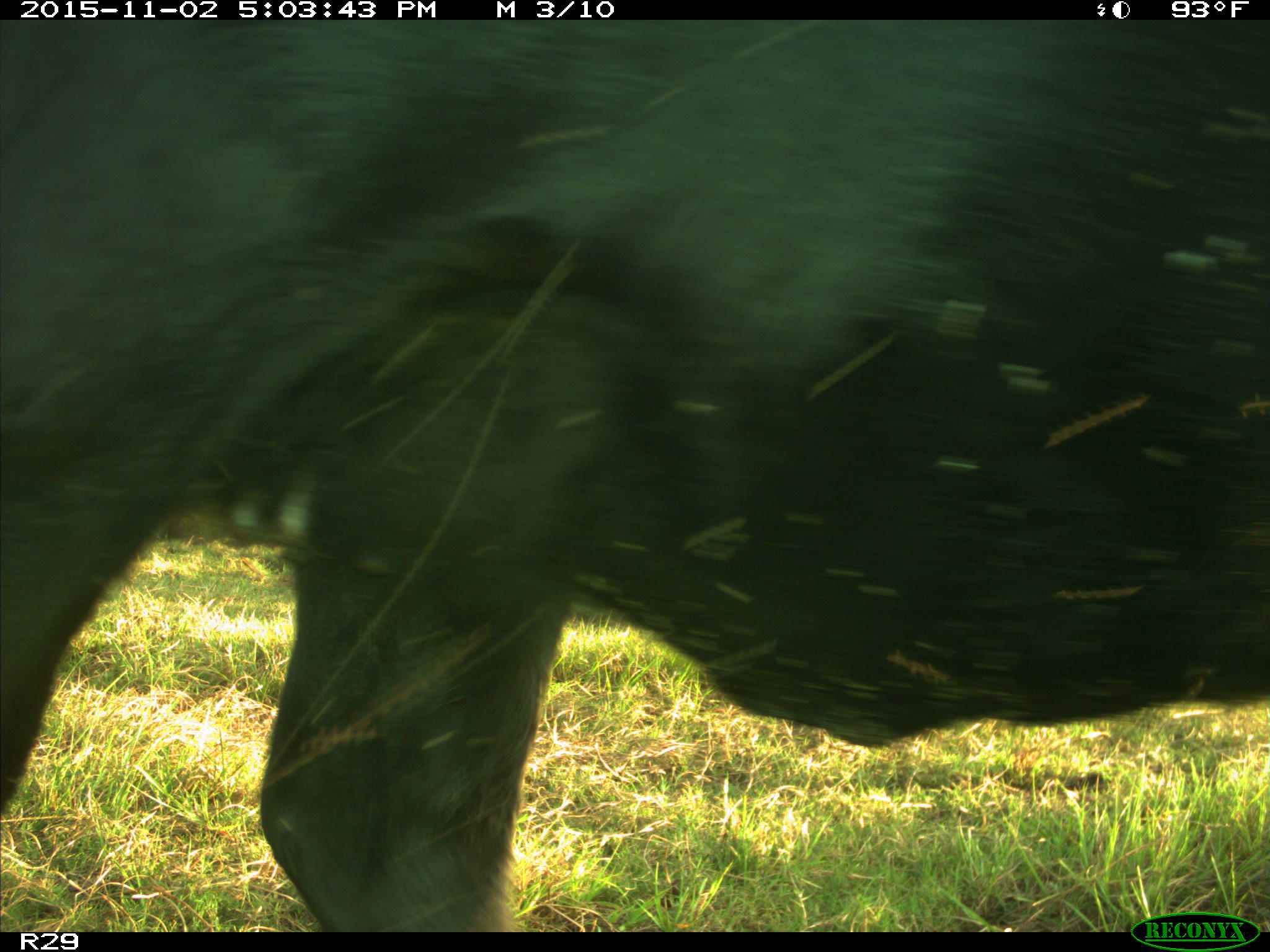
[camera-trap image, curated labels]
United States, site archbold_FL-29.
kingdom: Animalia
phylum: Chordata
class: Mammalia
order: Artiodactyla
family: Bovidae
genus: Bos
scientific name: Bos taurus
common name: domestic cow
Bos taurus (domestic cow).